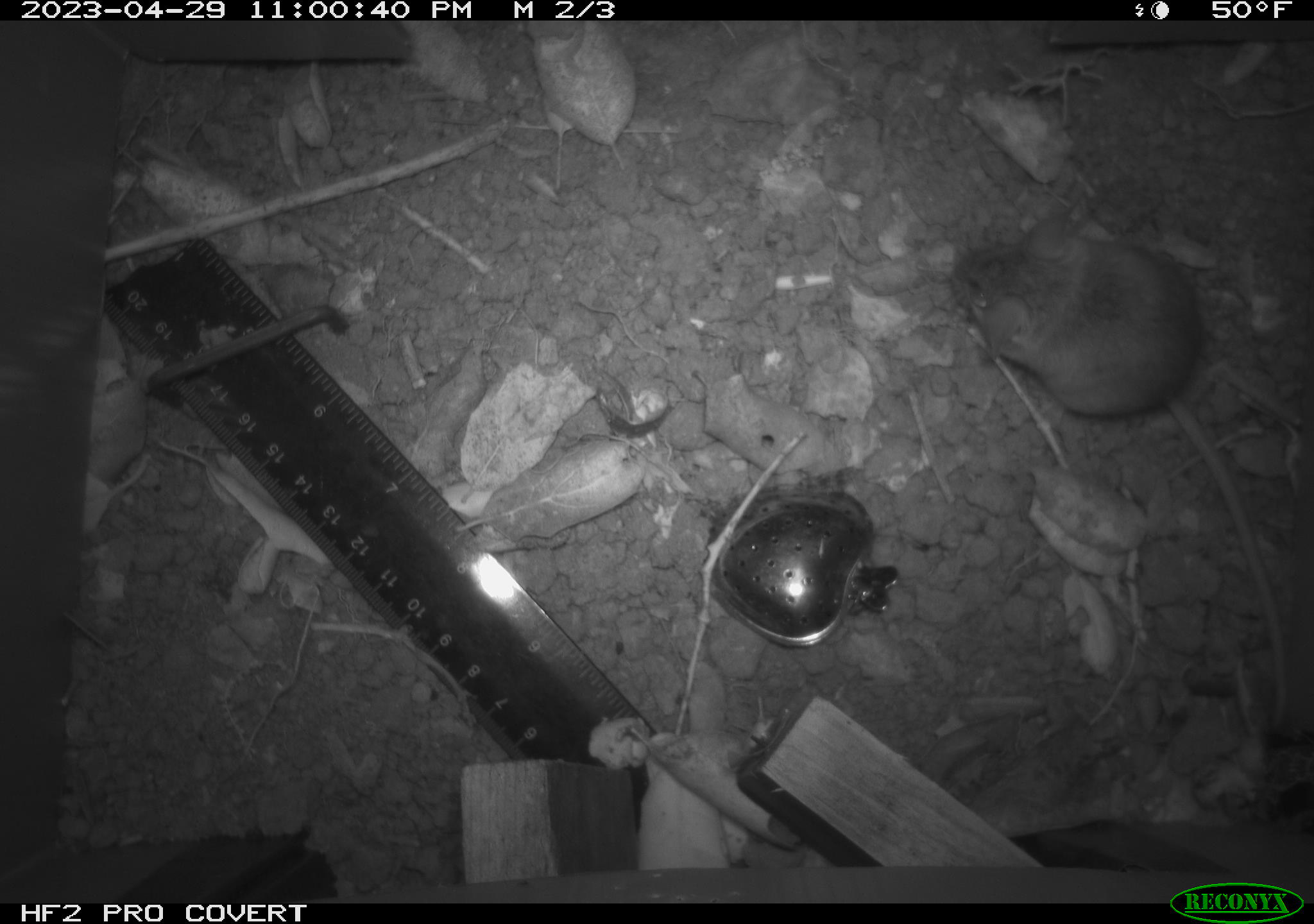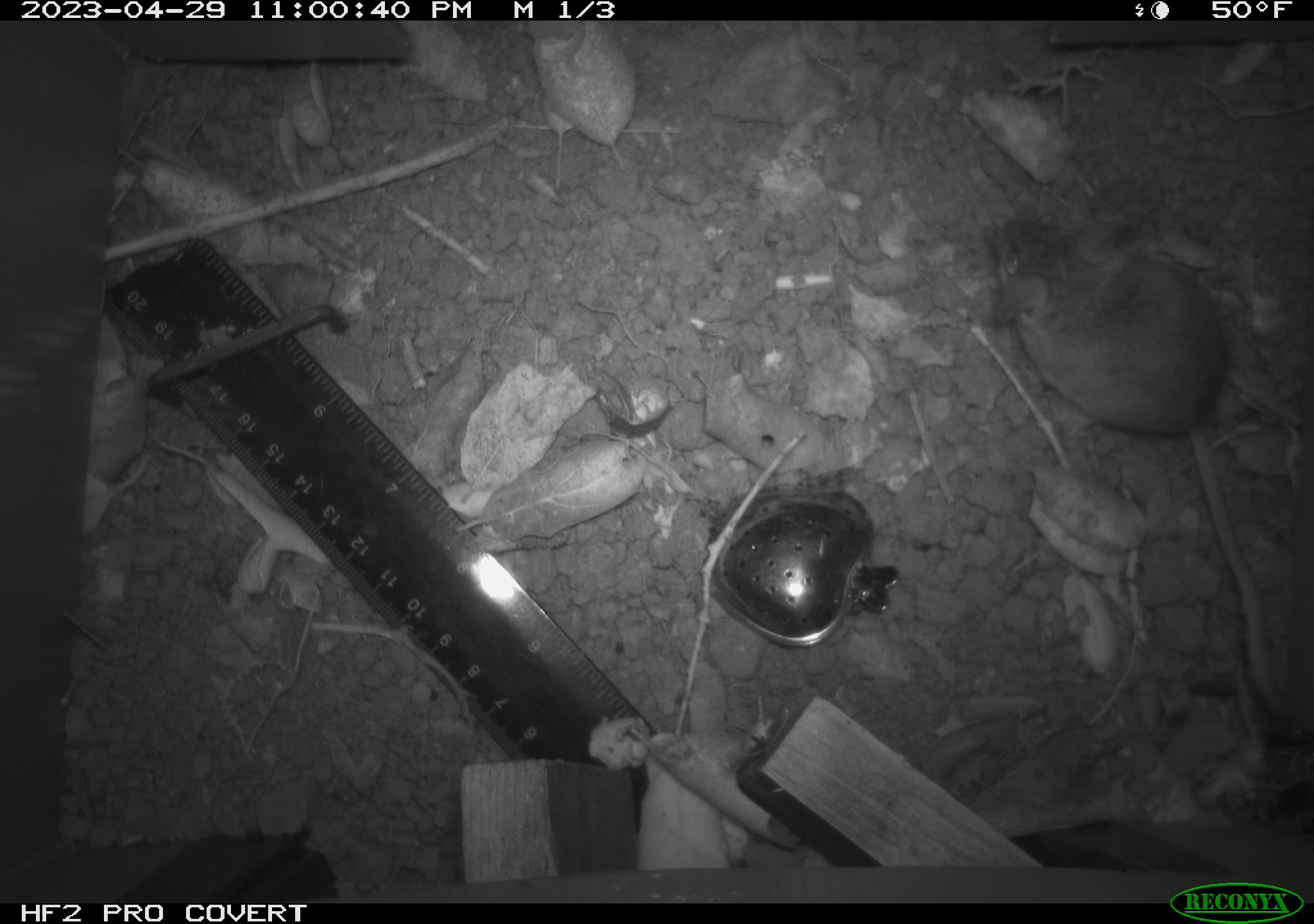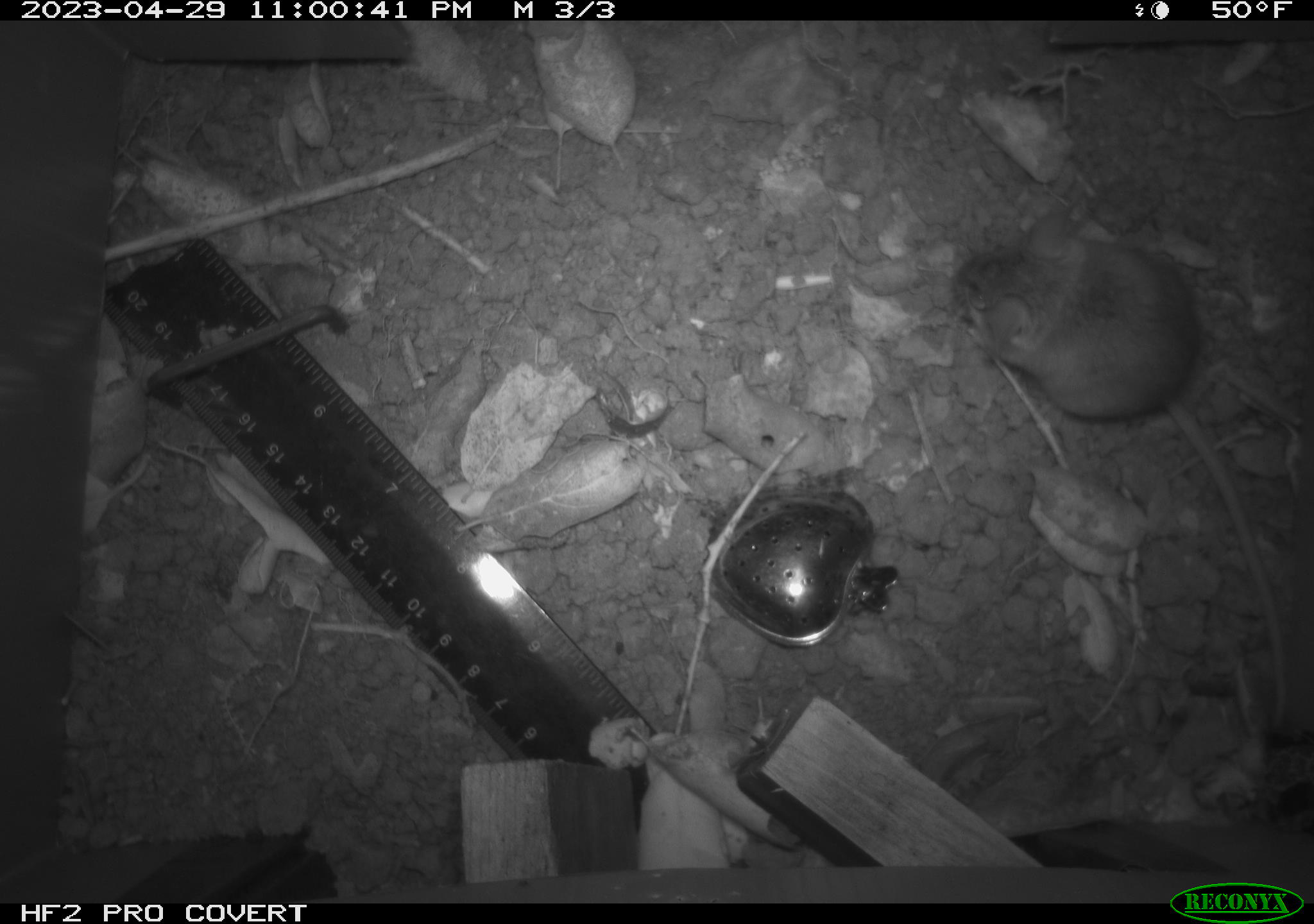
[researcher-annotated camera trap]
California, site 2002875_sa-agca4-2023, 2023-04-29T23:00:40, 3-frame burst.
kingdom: Animalia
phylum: Chordata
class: Mammalia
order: Rodentia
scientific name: Rodentia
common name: mouse species